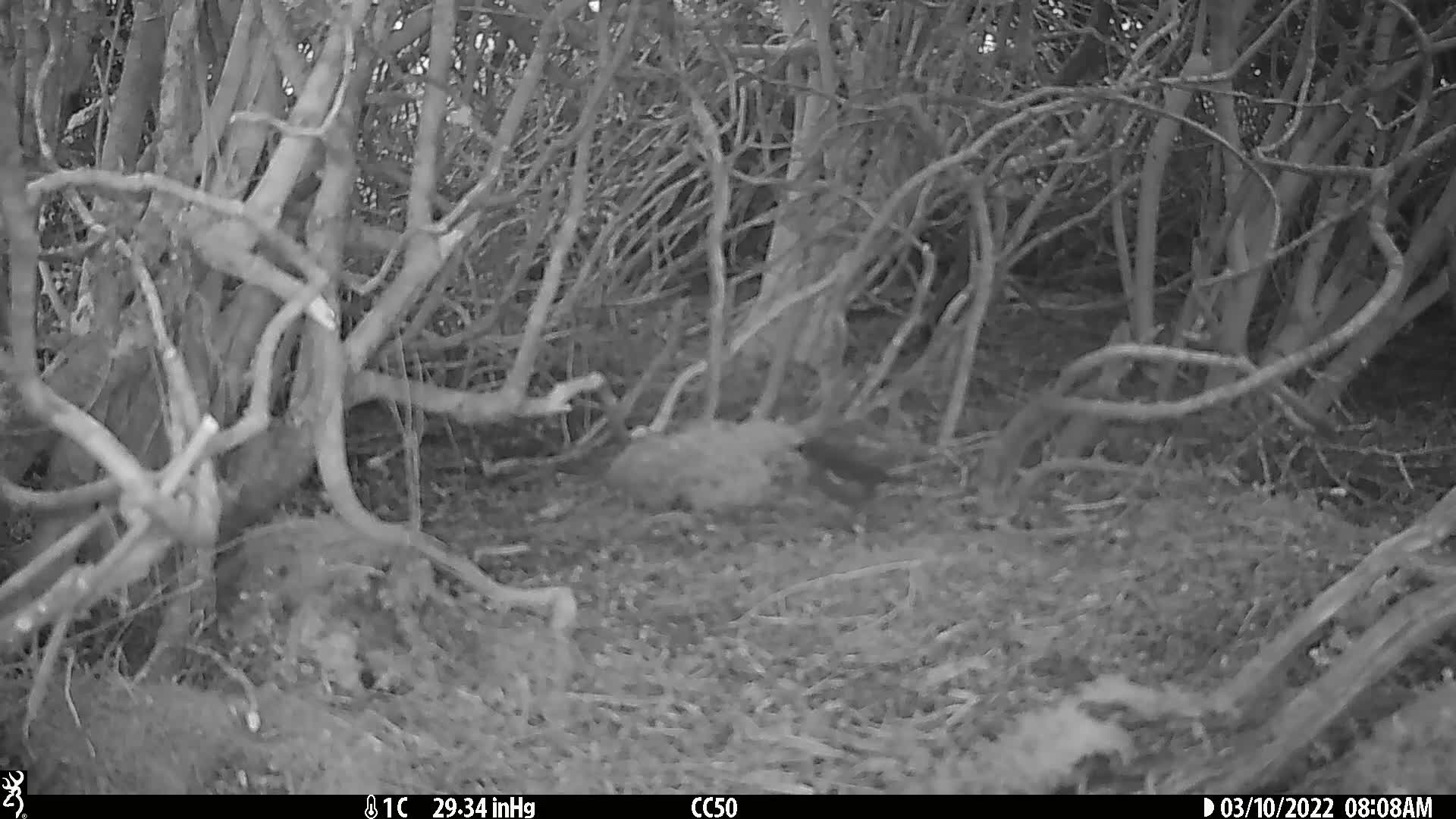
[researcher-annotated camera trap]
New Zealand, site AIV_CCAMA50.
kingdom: Animalia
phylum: Chordata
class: Aves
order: Passeriformes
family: Meliphagidae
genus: Anthornis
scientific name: Anthornis melanura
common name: new zealand bellbird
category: bellbird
Bellbird (new zealand bellbird) (Anthornis melanura).